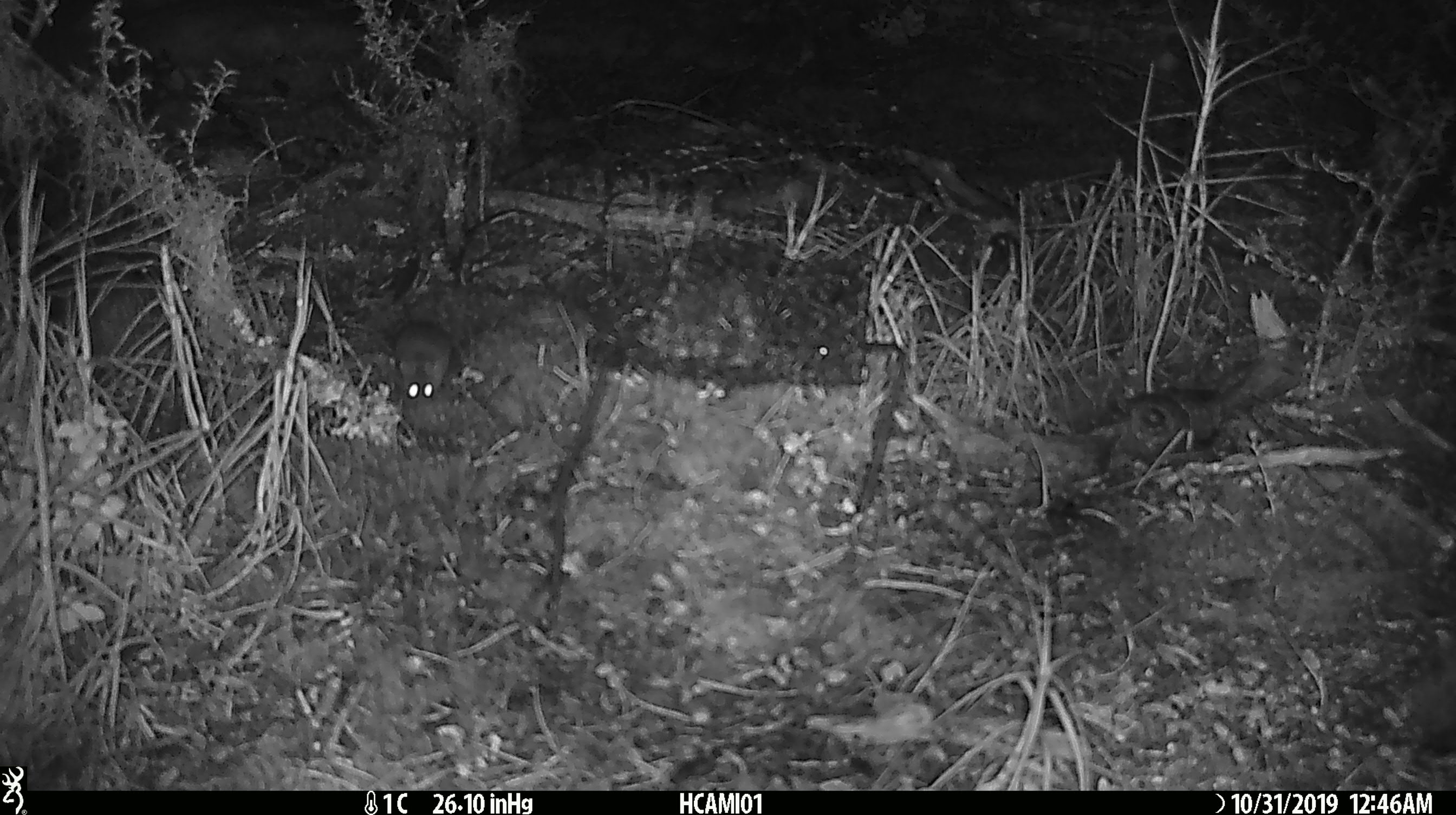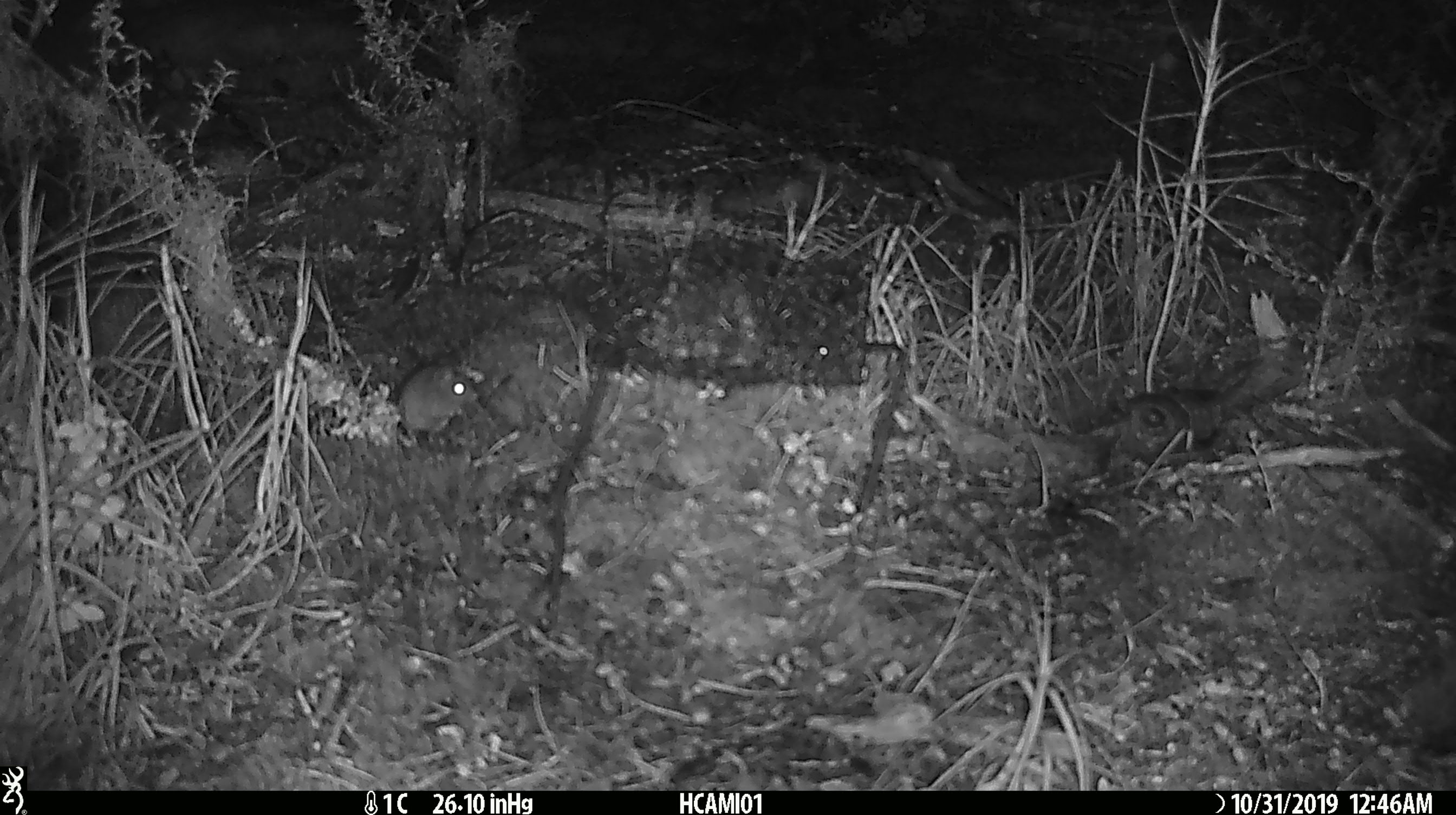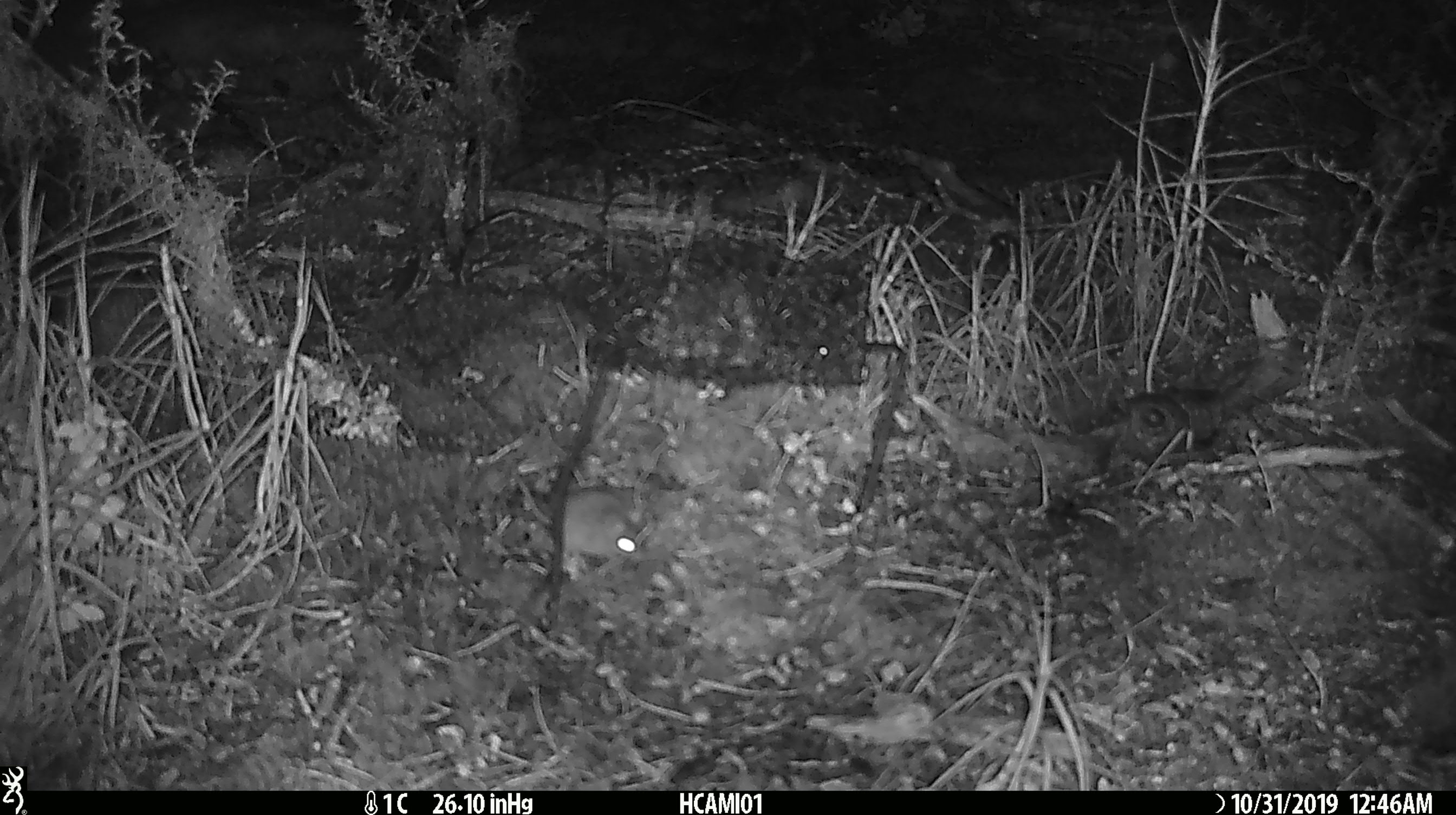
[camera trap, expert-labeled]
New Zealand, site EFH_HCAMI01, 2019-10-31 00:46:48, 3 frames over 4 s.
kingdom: Animalia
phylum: Chordata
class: Mammalia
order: Rodentia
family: Muridae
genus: Mus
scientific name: Mus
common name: mouse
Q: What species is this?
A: Mouse (Mus).